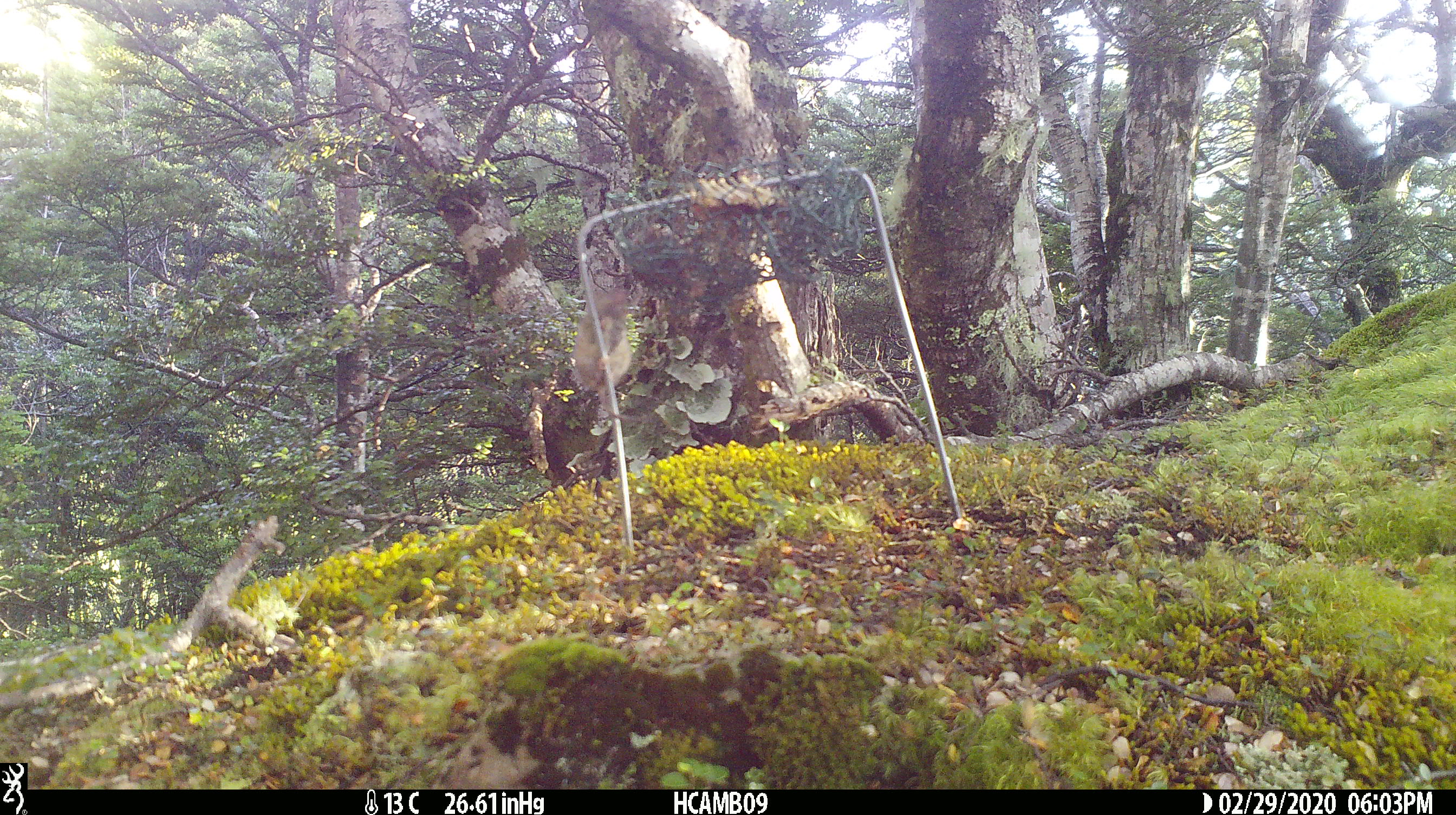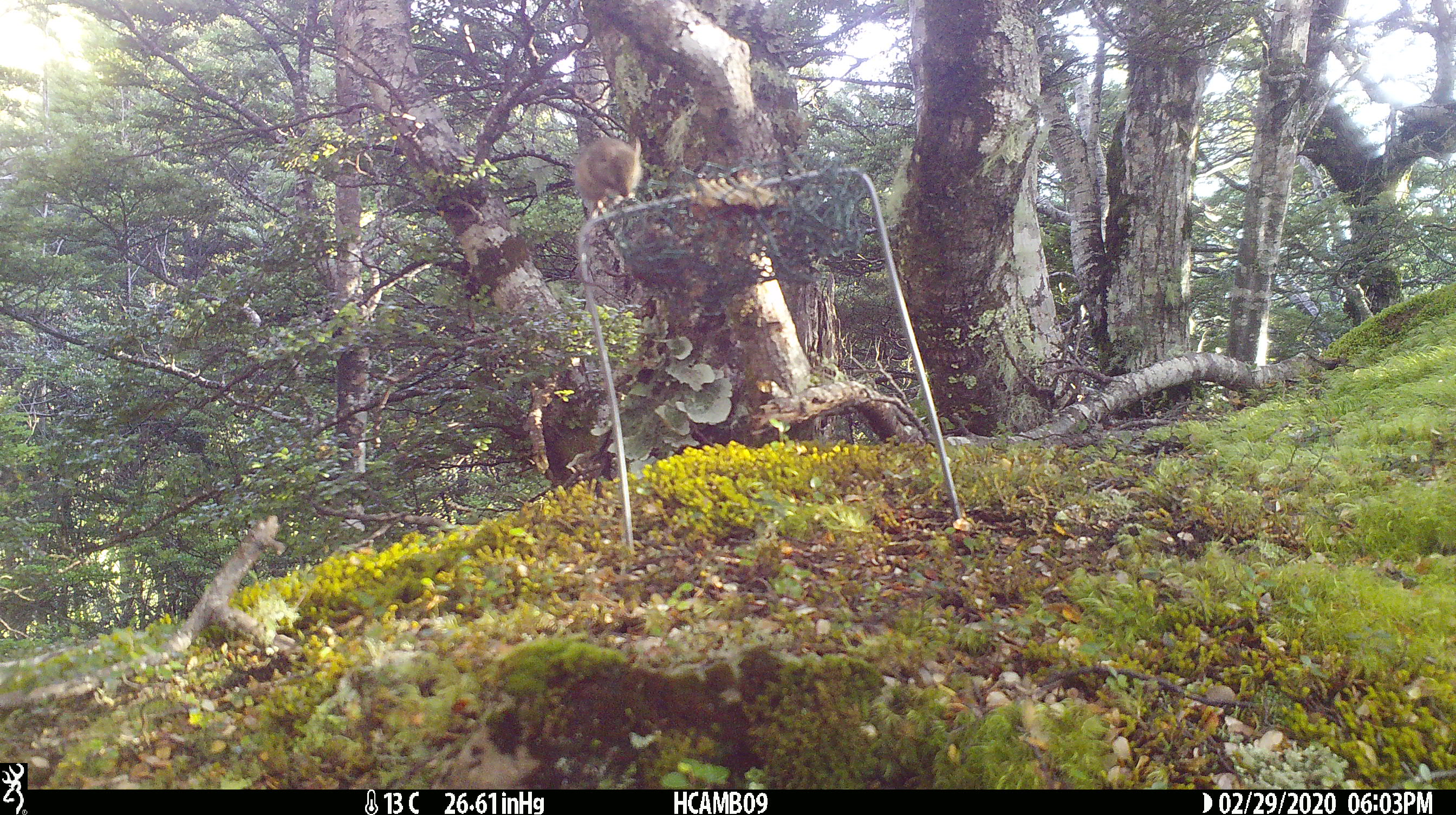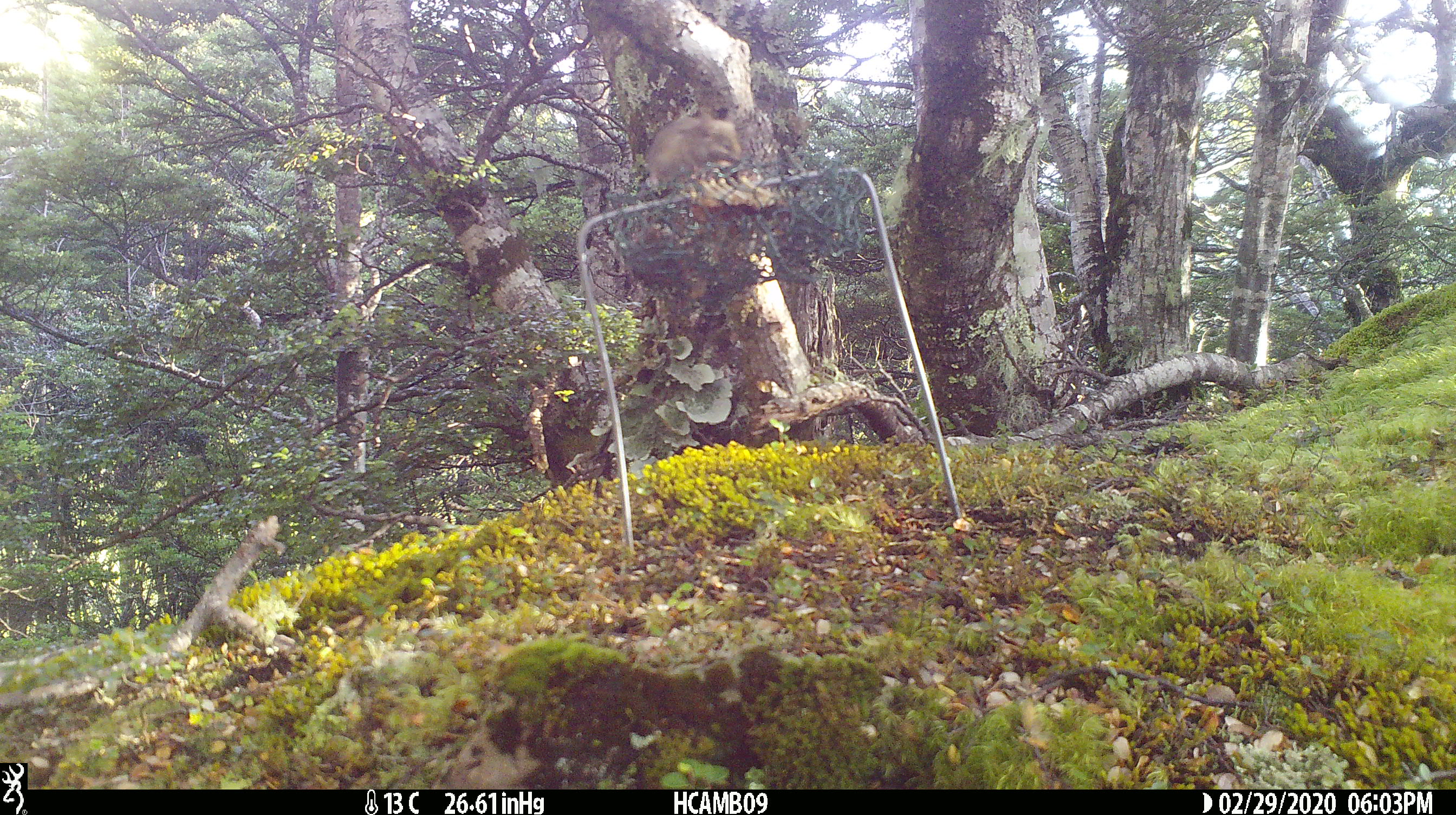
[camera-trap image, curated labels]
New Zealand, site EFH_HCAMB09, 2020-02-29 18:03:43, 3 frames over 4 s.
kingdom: Animalia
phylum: Chordata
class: Mammalia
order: Rodentia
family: Muridae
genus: Mus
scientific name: Mus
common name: mouse